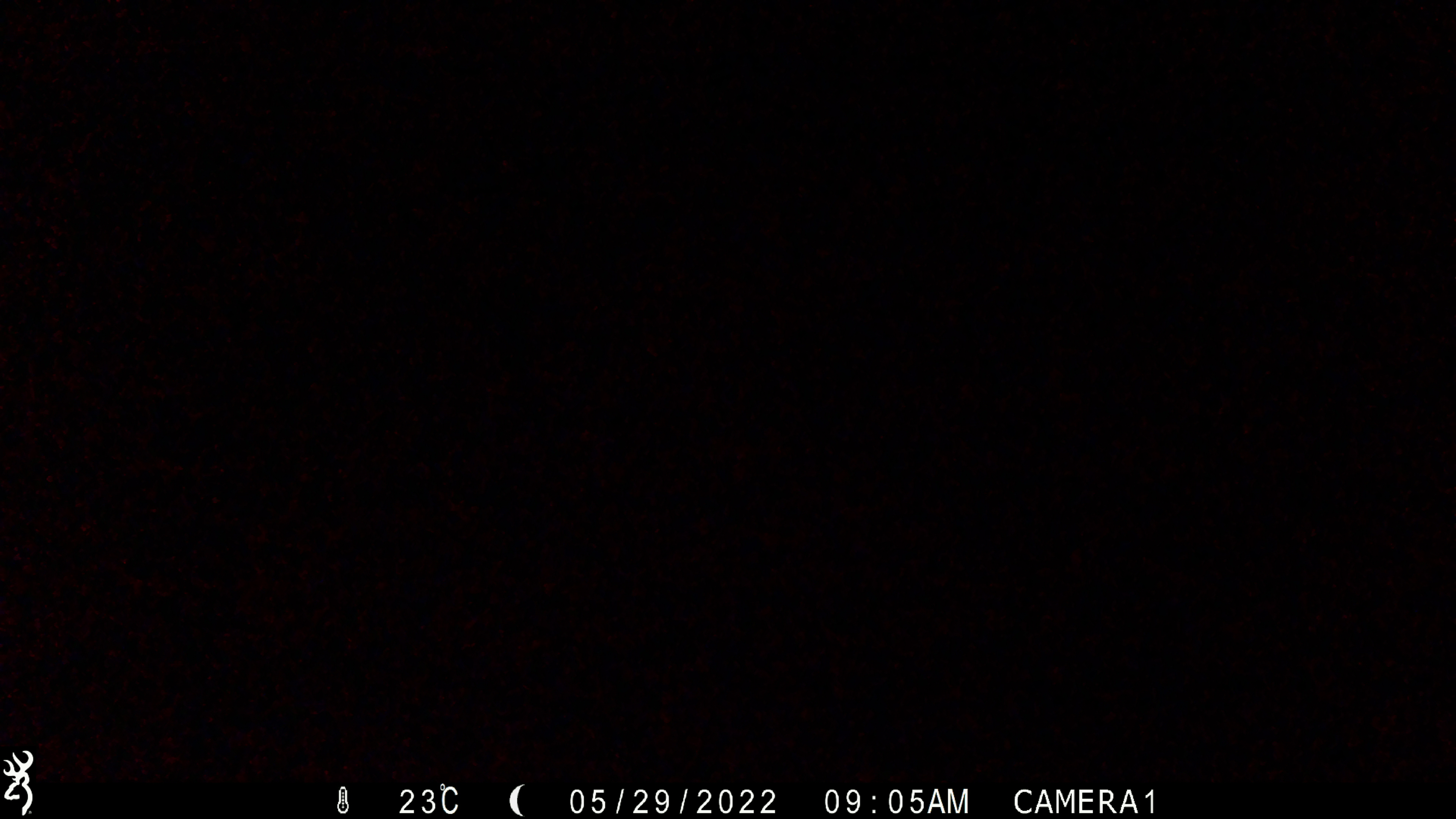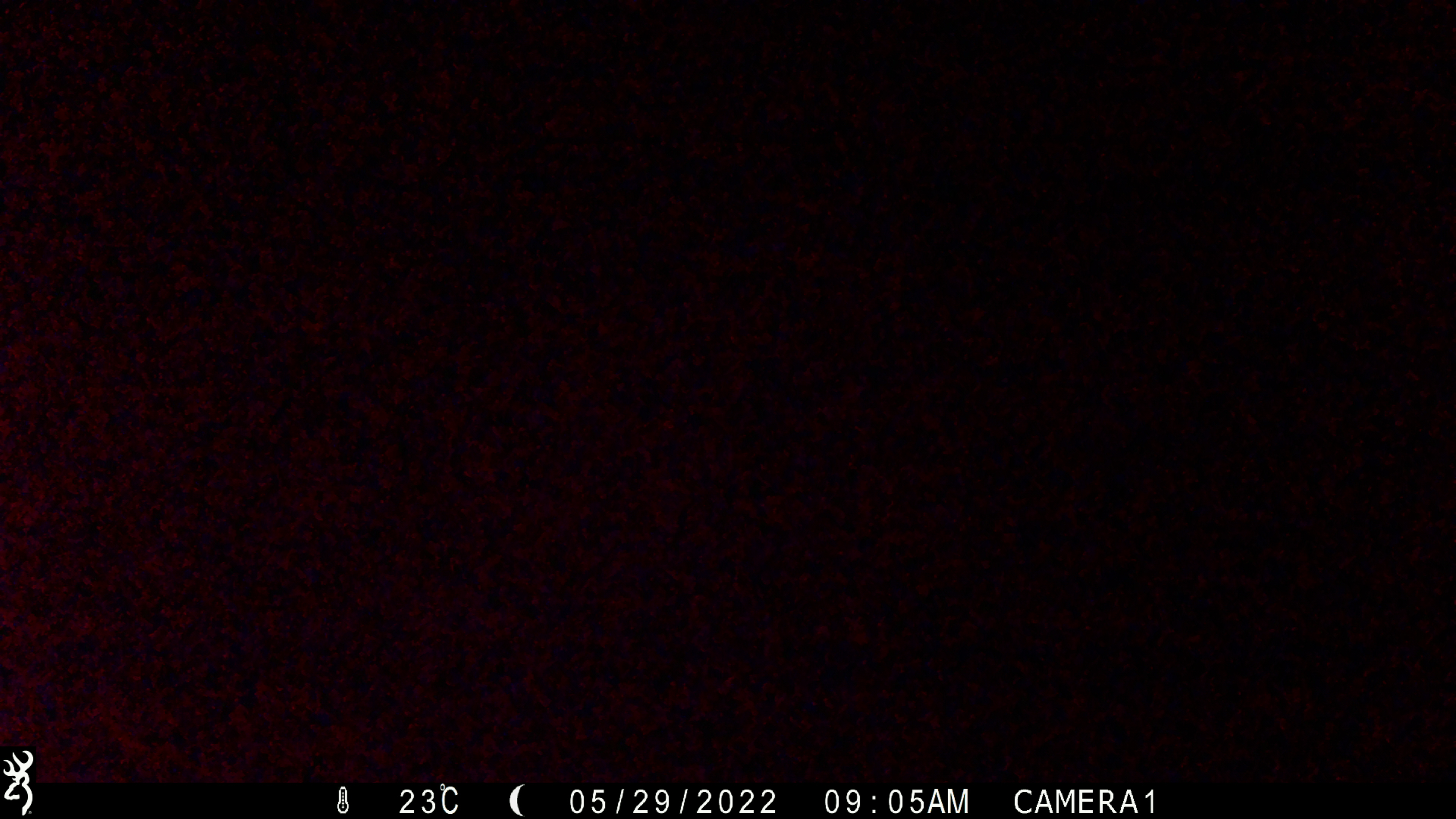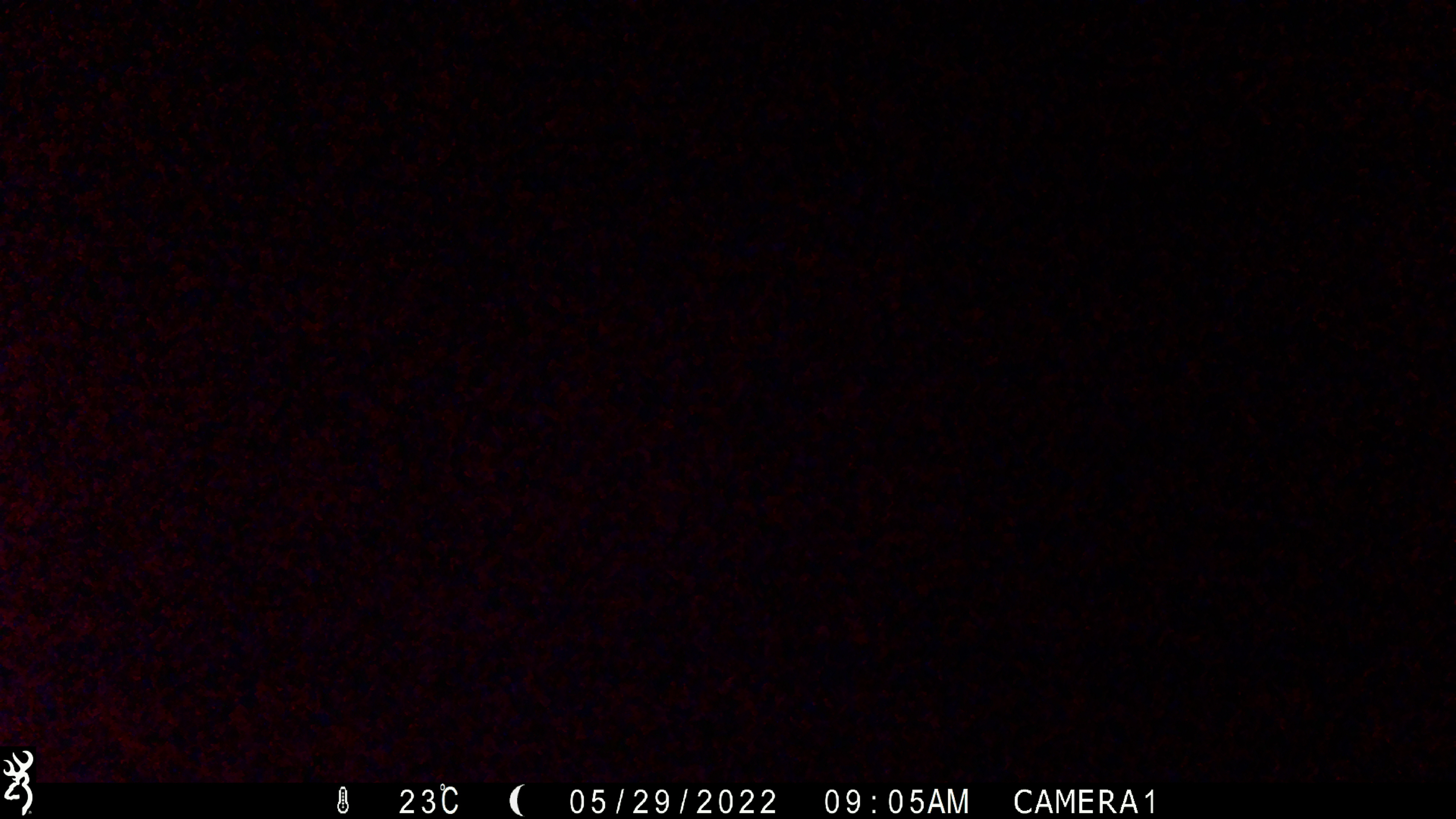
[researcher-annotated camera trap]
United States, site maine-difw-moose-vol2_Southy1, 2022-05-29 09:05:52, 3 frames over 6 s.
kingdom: Animalia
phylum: Chordata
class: Mammalia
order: Carnivora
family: Ursidae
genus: Ursus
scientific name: Ursus americanus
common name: black bear